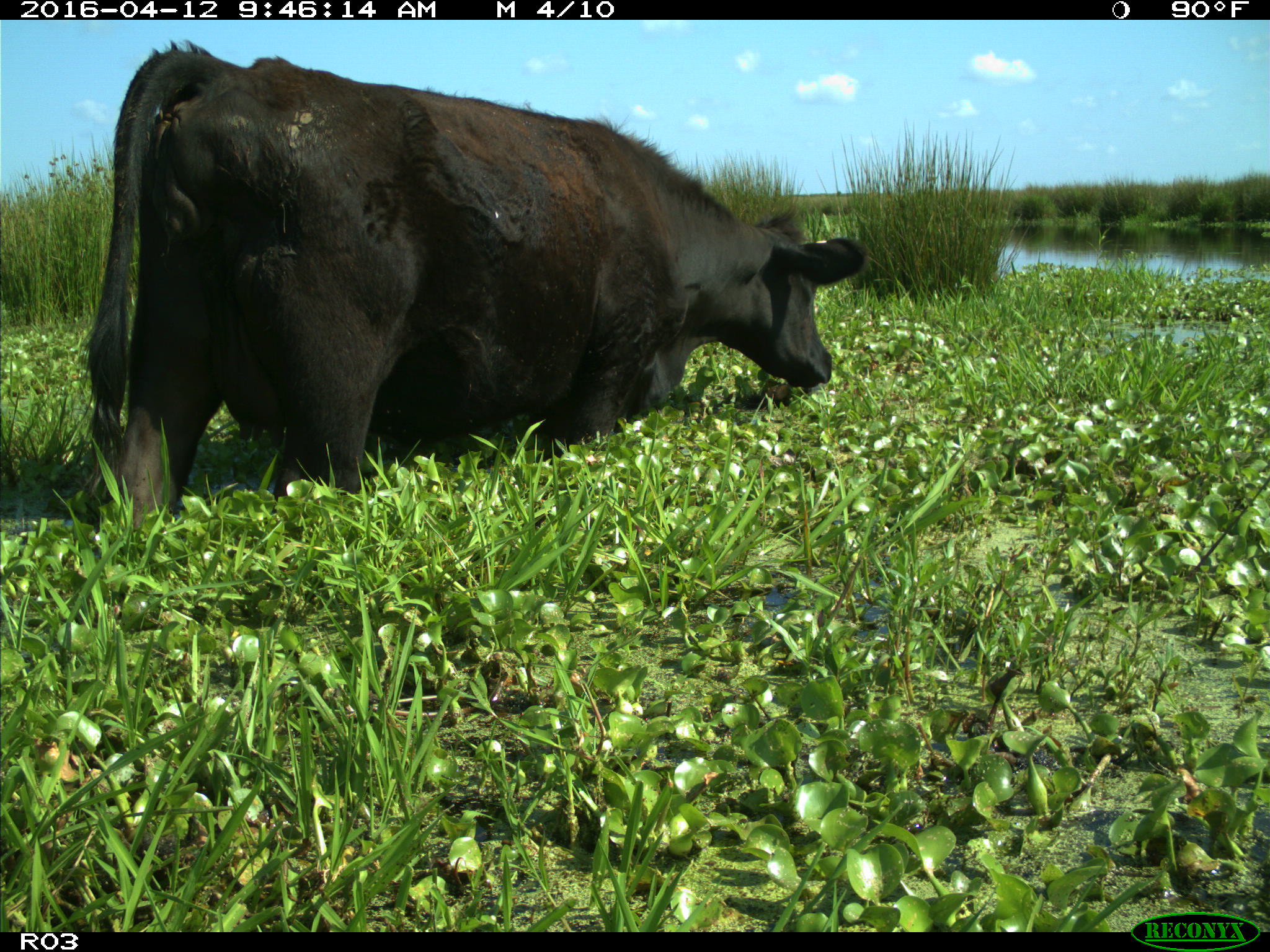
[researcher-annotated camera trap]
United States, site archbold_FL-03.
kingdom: Animalia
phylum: Chordata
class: Mammalia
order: Artiodactyla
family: Bovidae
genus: Bos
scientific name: Bos taurus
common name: domestic cow